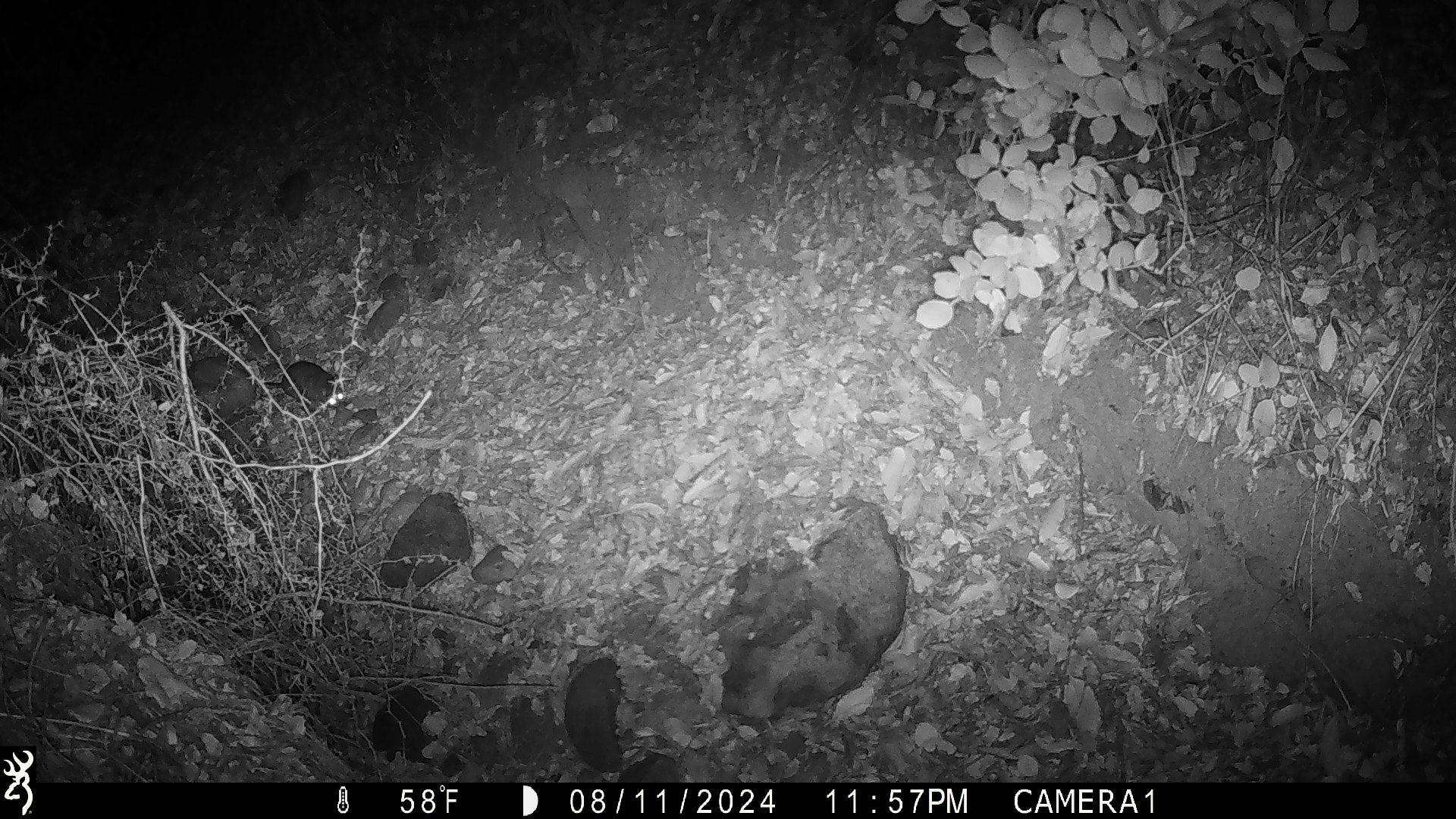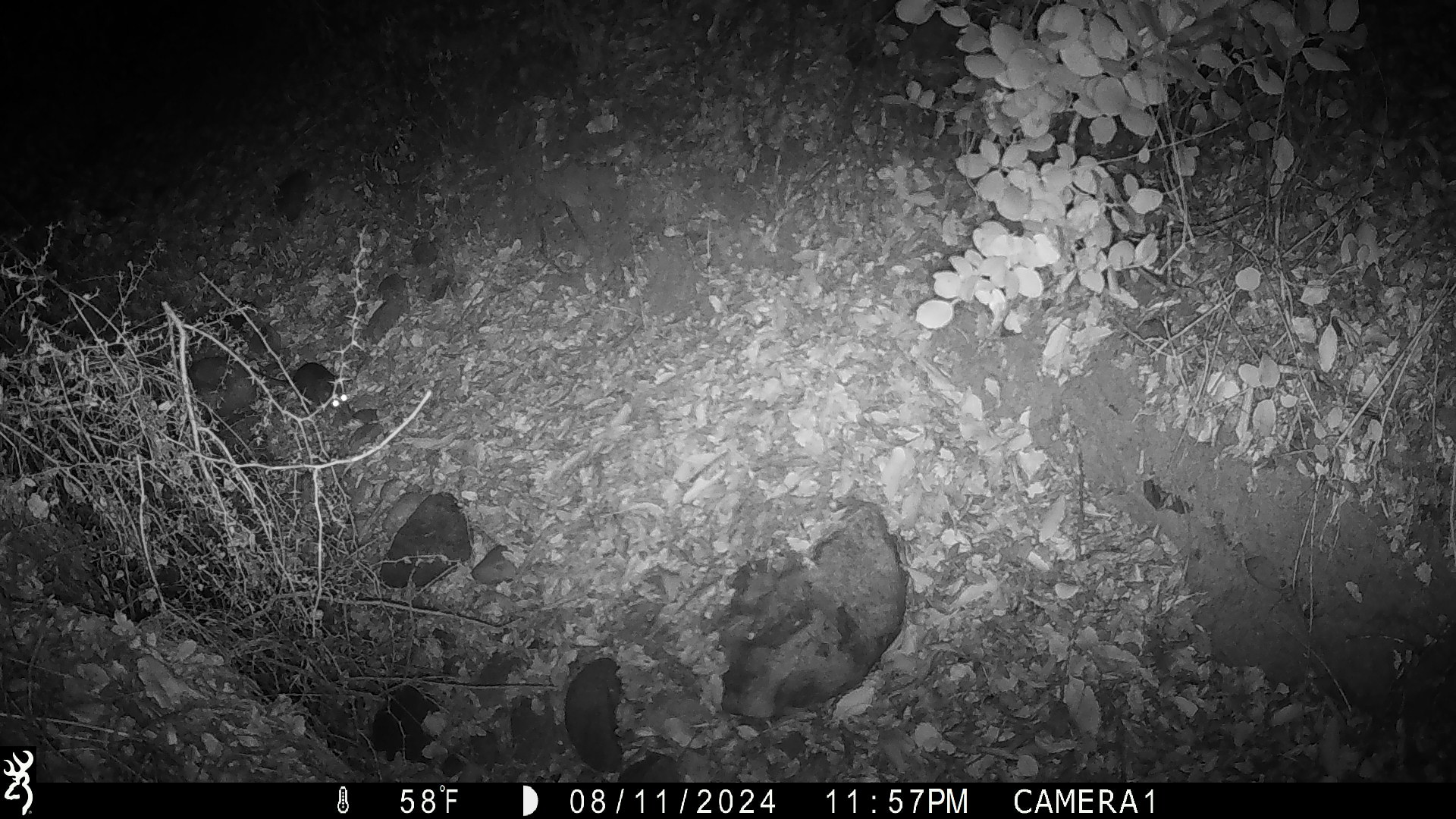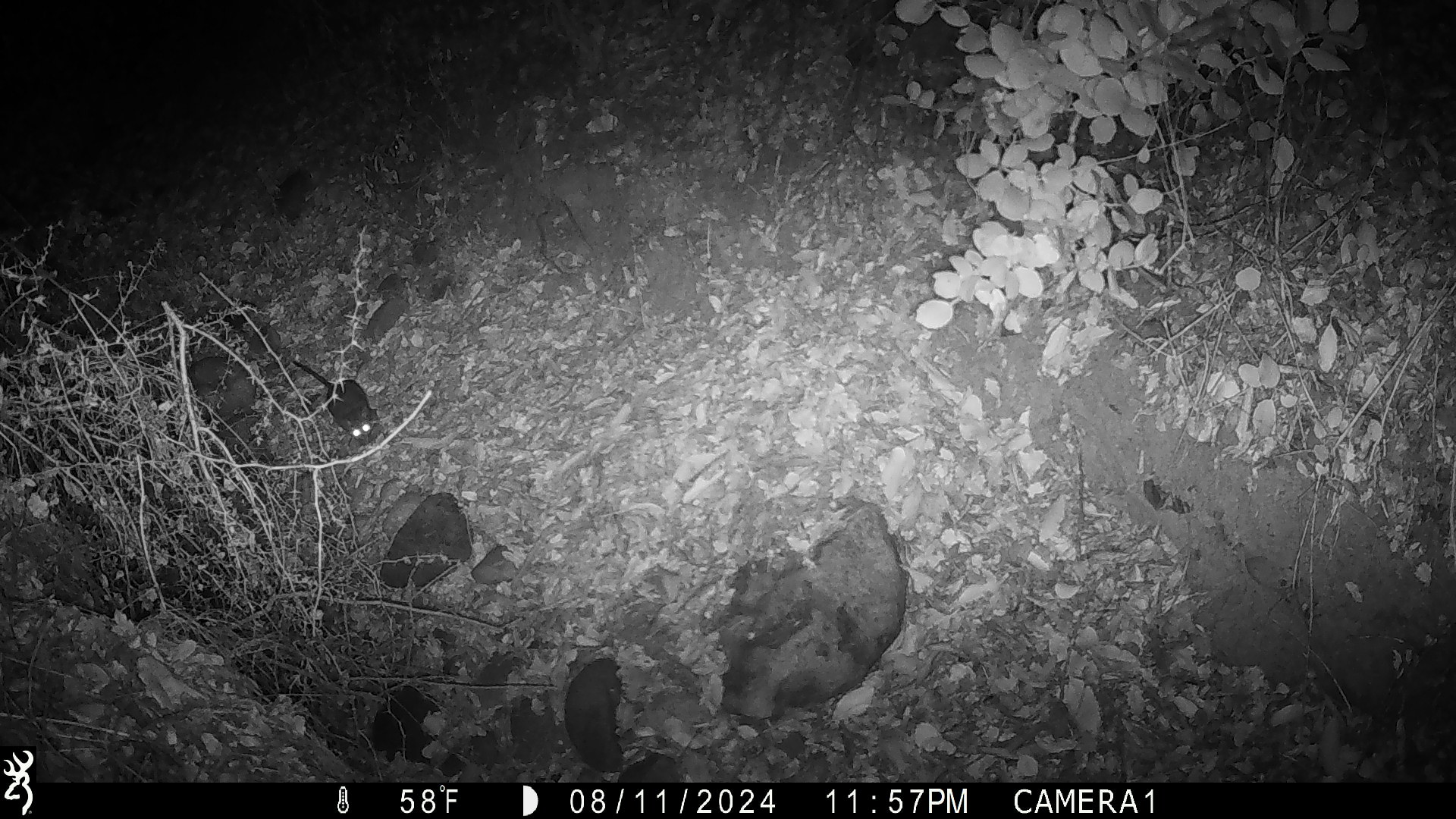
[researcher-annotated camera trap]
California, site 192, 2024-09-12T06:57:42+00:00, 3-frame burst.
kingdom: Animalia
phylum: Chordata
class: Mammalia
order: Rodentia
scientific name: Rodentia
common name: mouse or rat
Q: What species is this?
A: Mouse or rat (Rodentia).